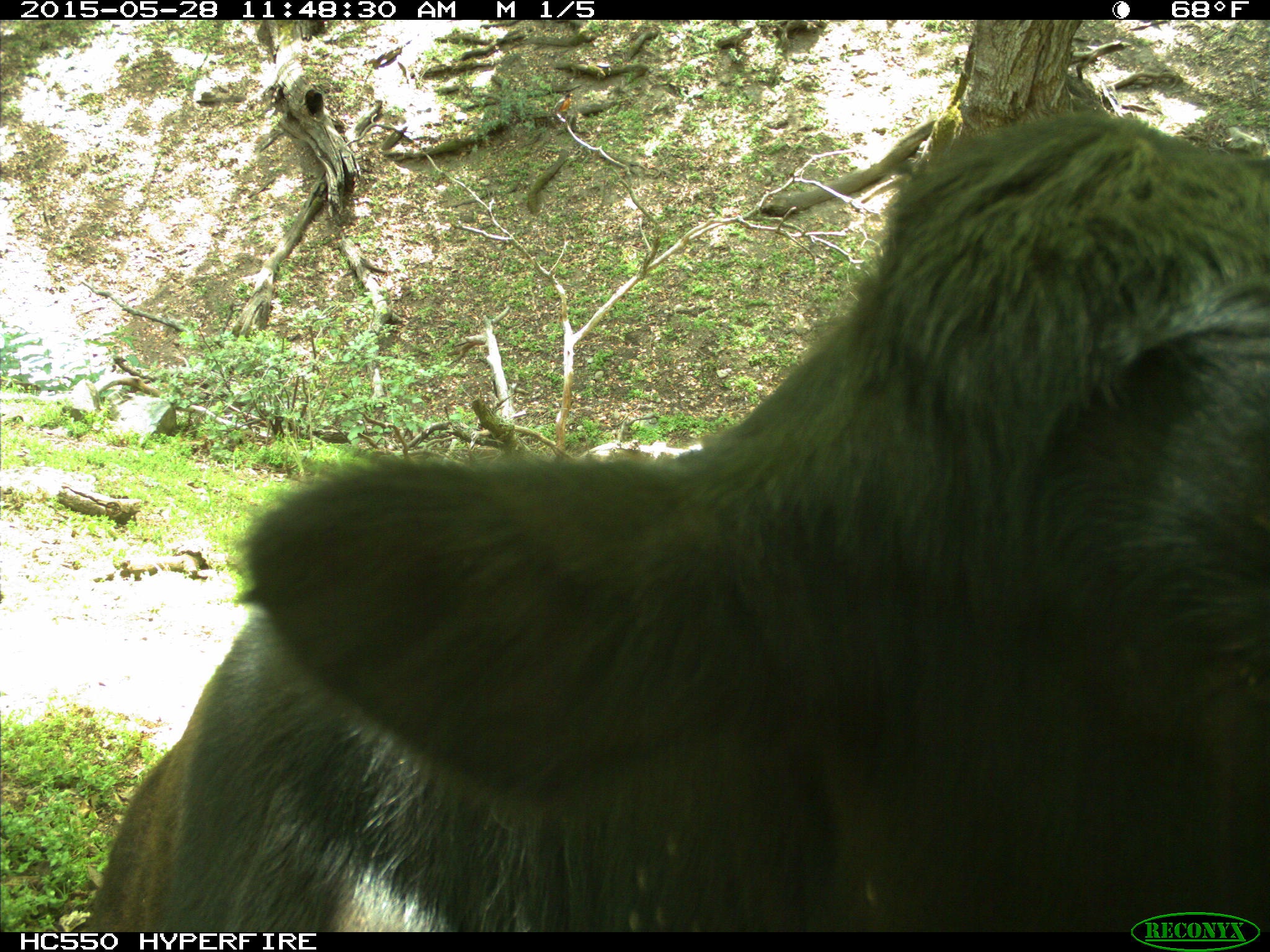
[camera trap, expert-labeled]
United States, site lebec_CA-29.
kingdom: Animalia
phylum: Chordata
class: Mammalia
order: Artiodactyla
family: Bovidae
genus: Bos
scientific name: Bos taurus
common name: domestic cow